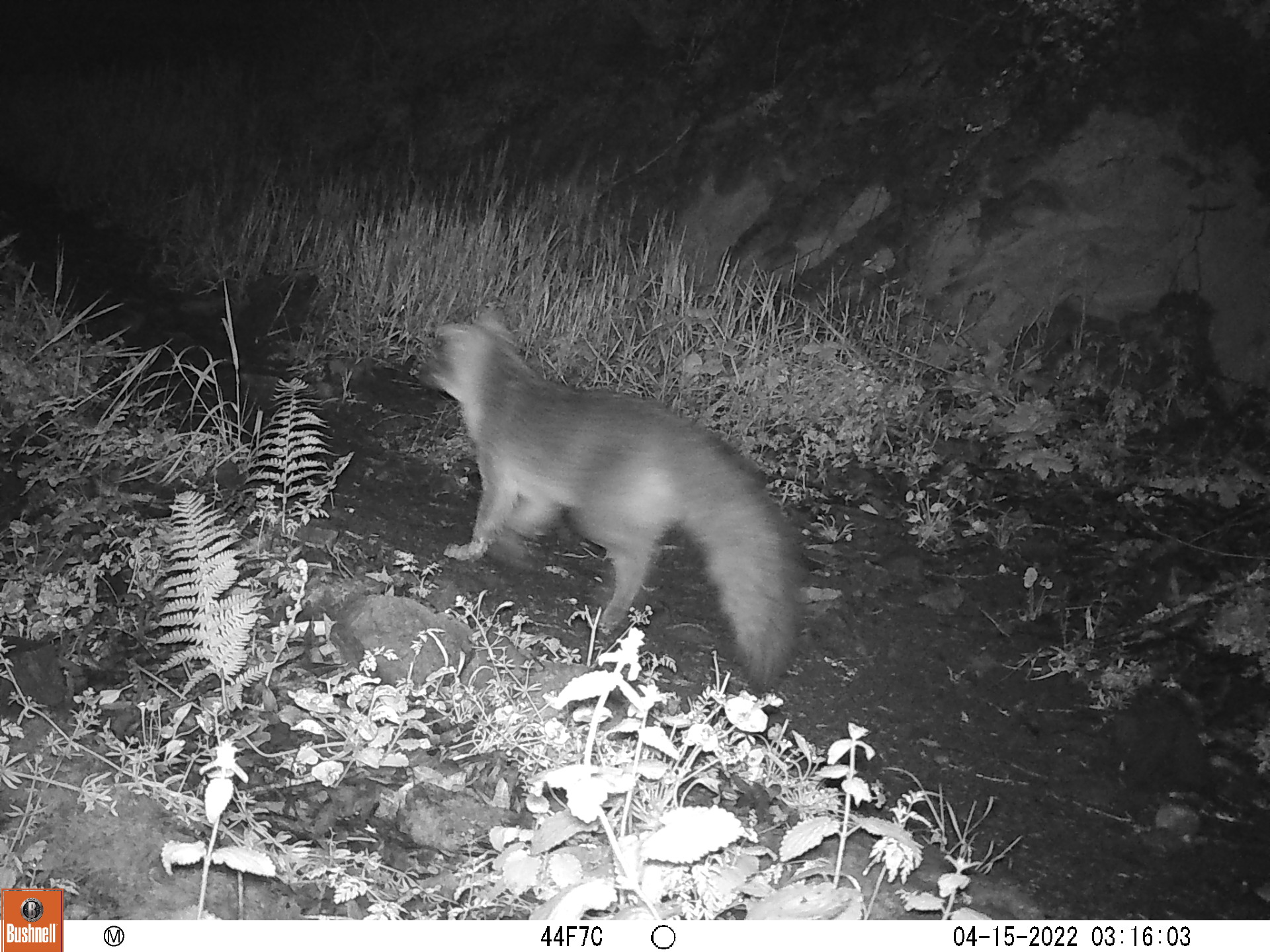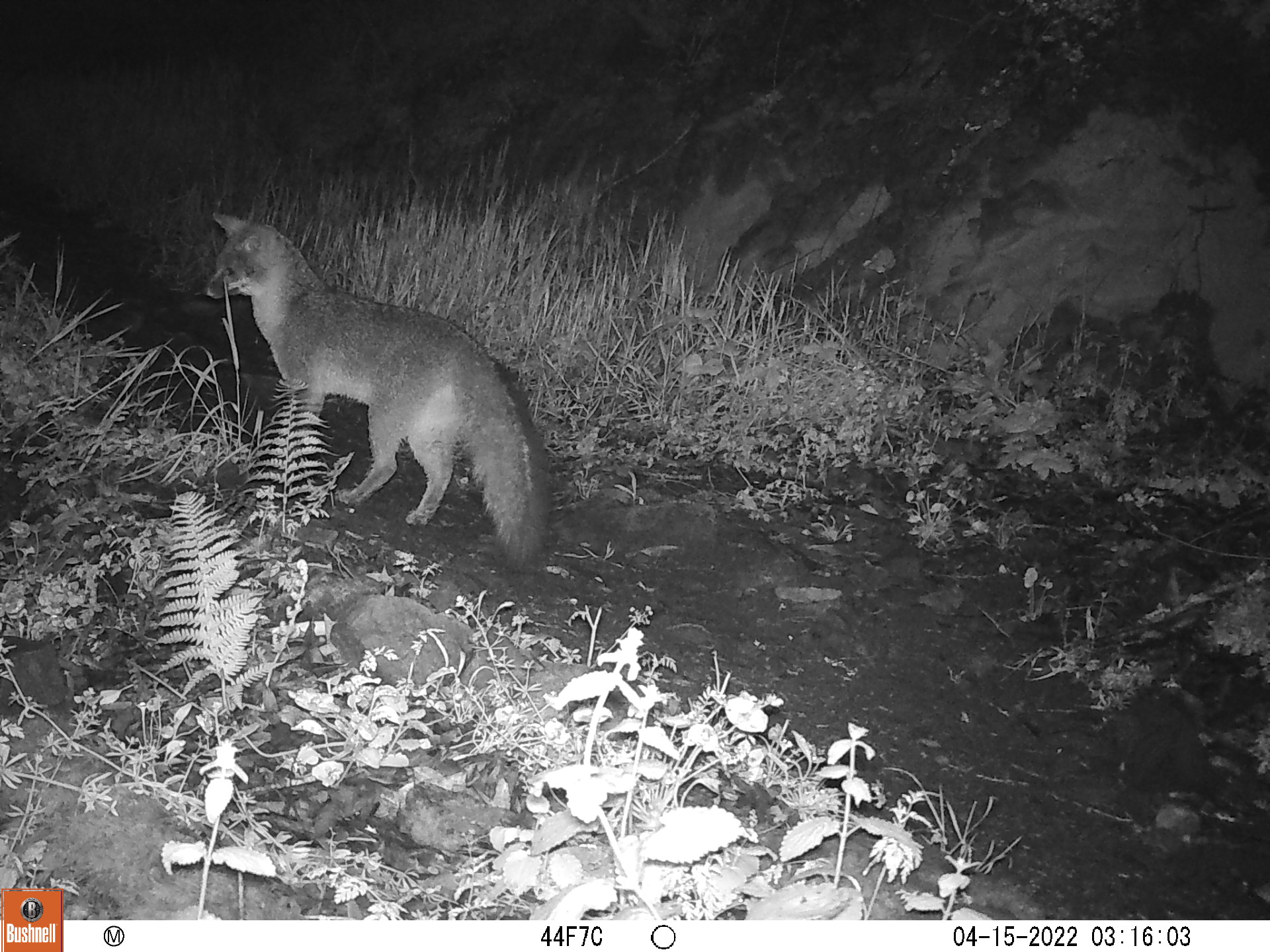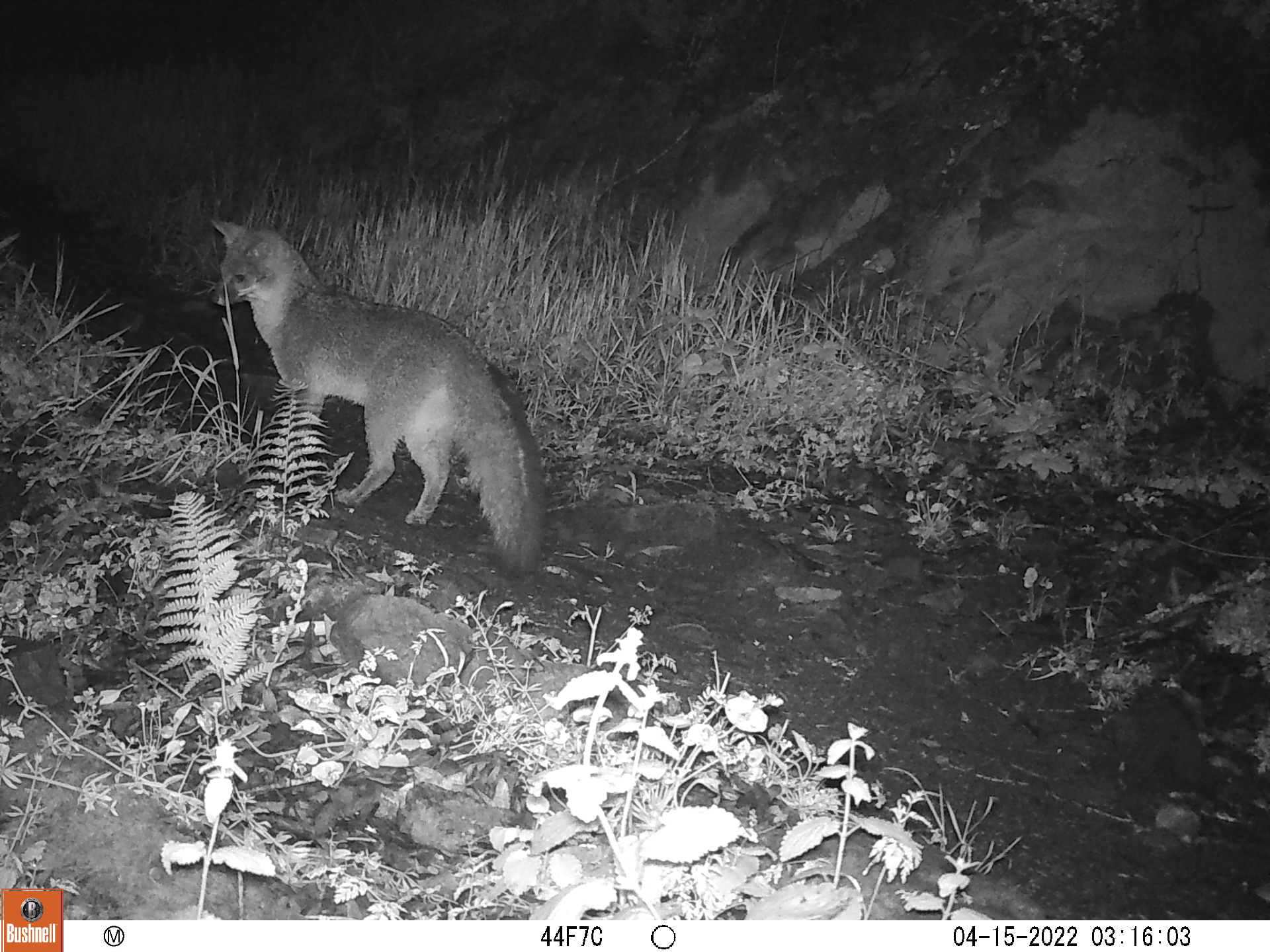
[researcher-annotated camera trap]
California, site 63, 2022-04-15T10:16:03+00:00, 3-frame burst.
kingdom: Animalia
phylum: Chordata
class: Mammalia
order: Carnivora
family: Canidae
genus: Urocyon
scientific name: Urocyon cinereoargenteus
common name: gray fox